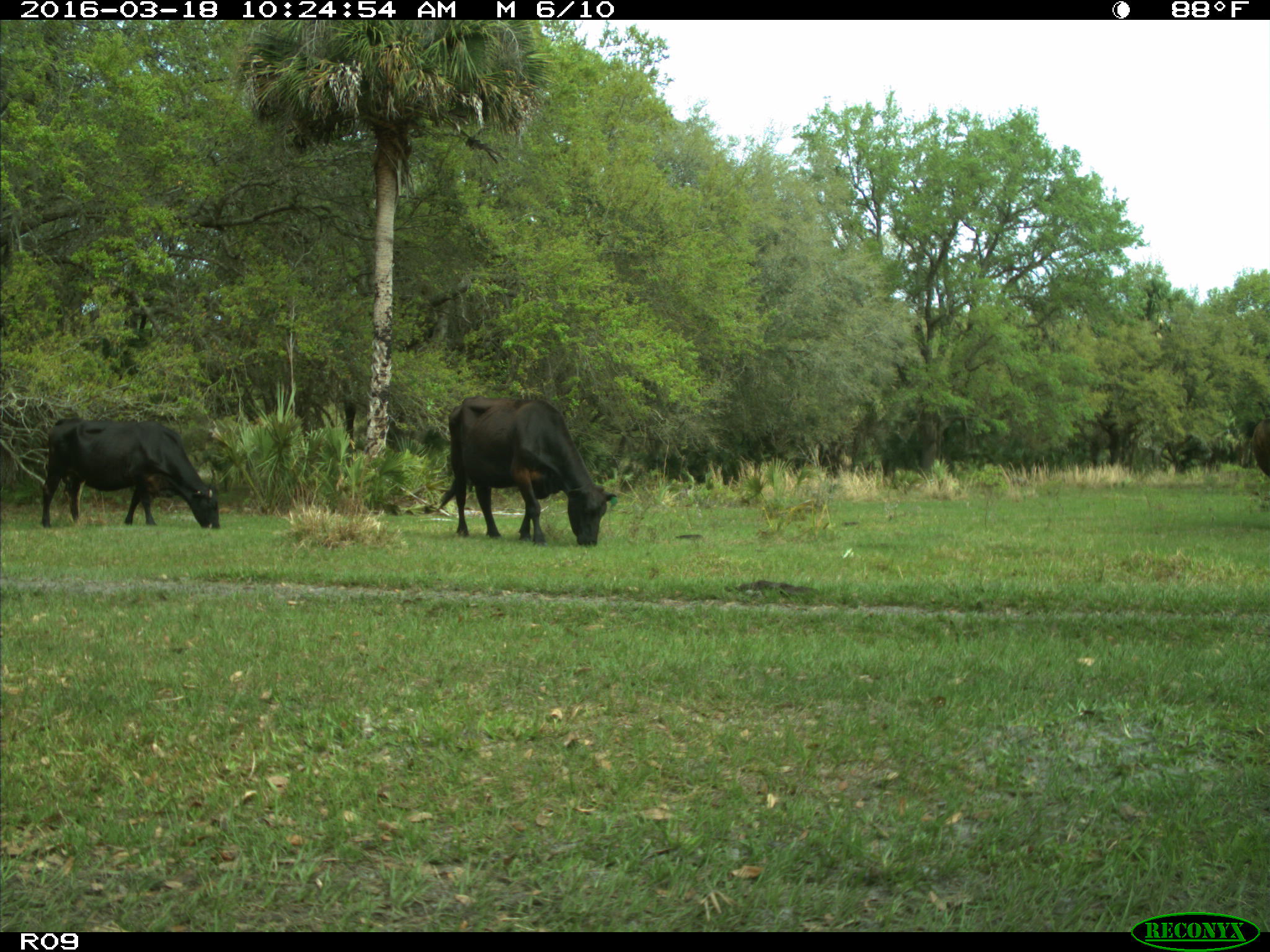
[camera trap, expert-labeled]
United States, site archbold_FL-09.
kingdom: Animalia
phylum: Chordata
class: Mammalia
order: Artiodactyla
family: Bovidae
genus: Bos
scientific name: Bos taurus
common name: domestic cow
Bos taurus (domestic cow).